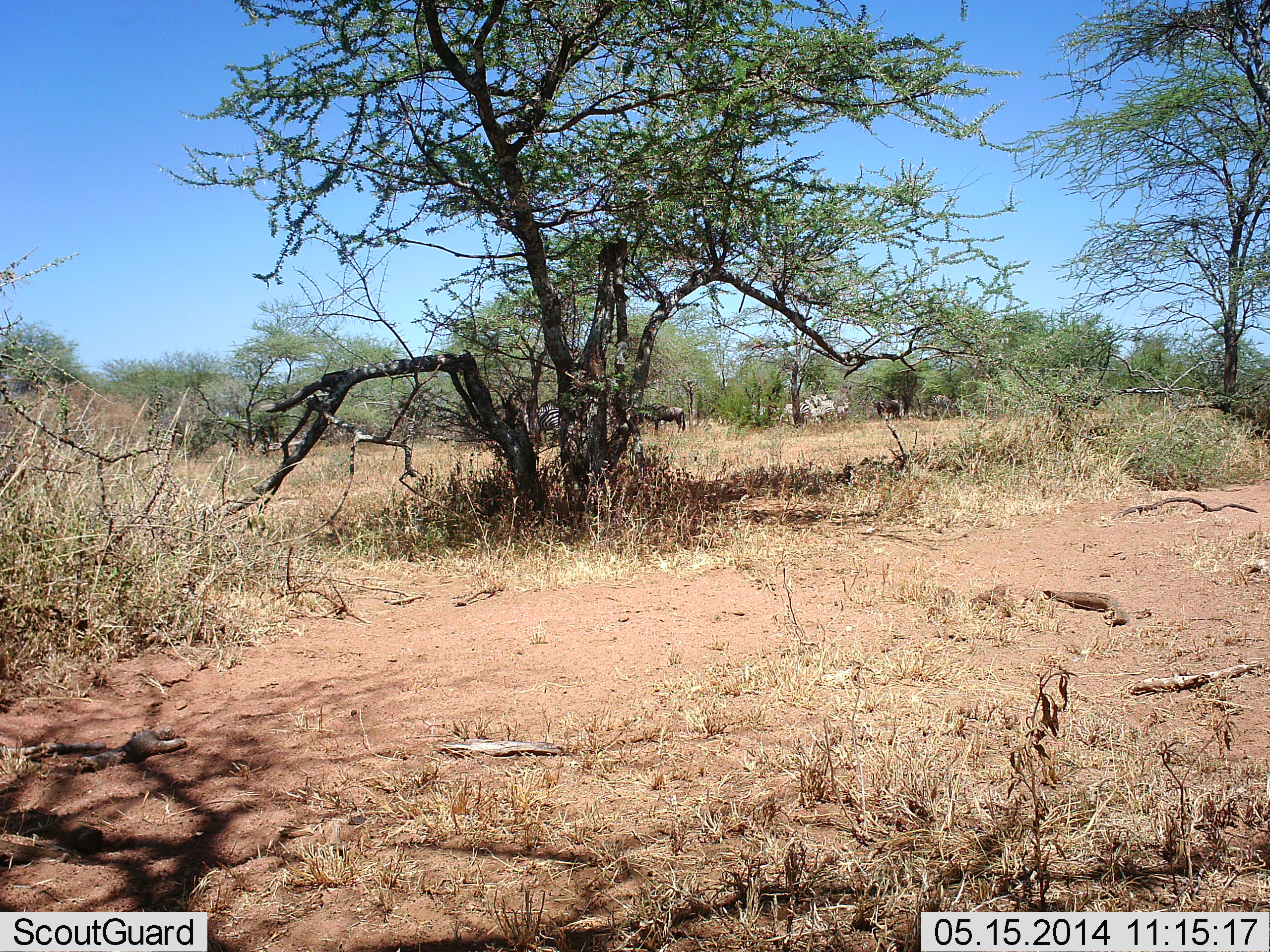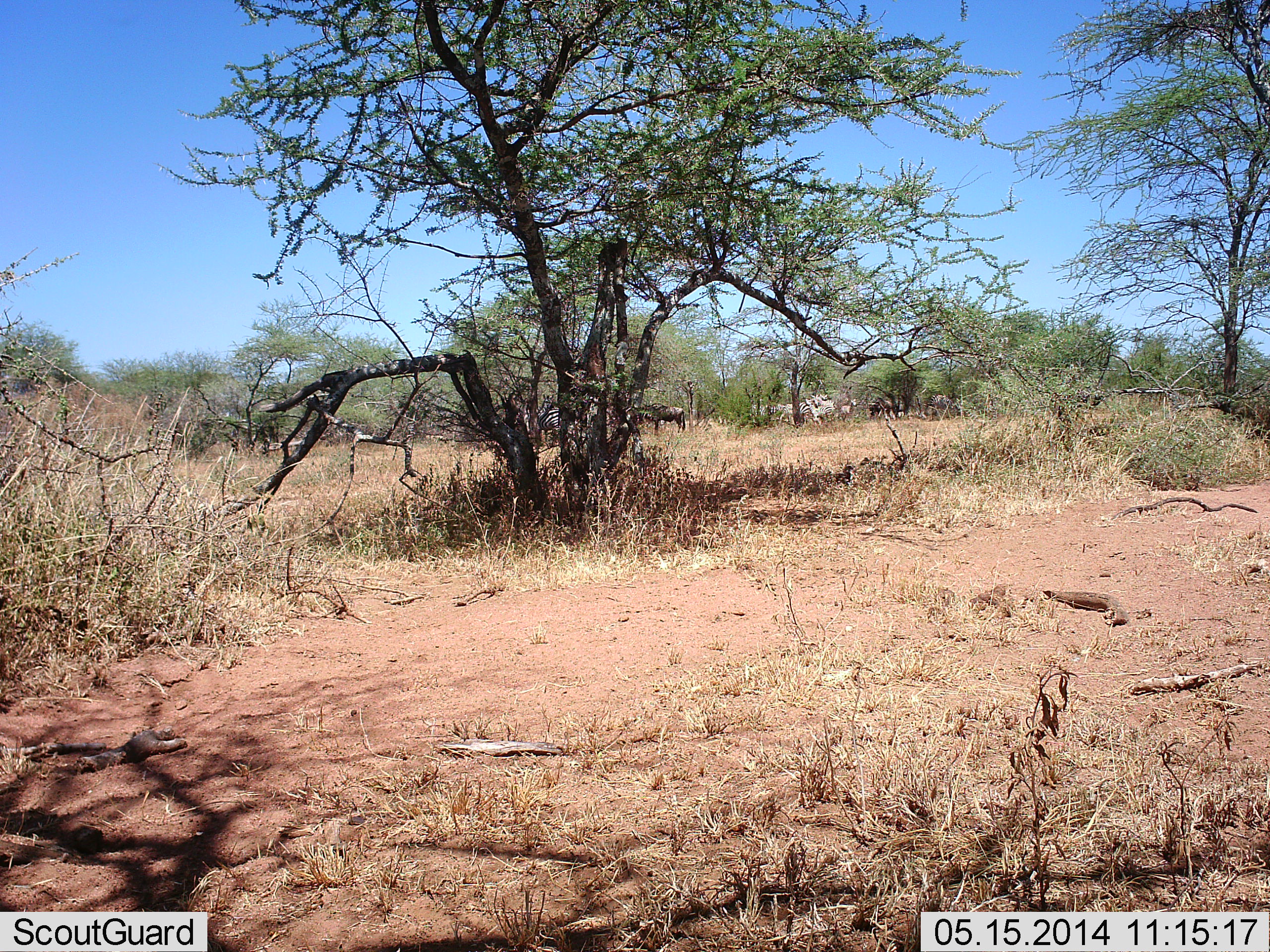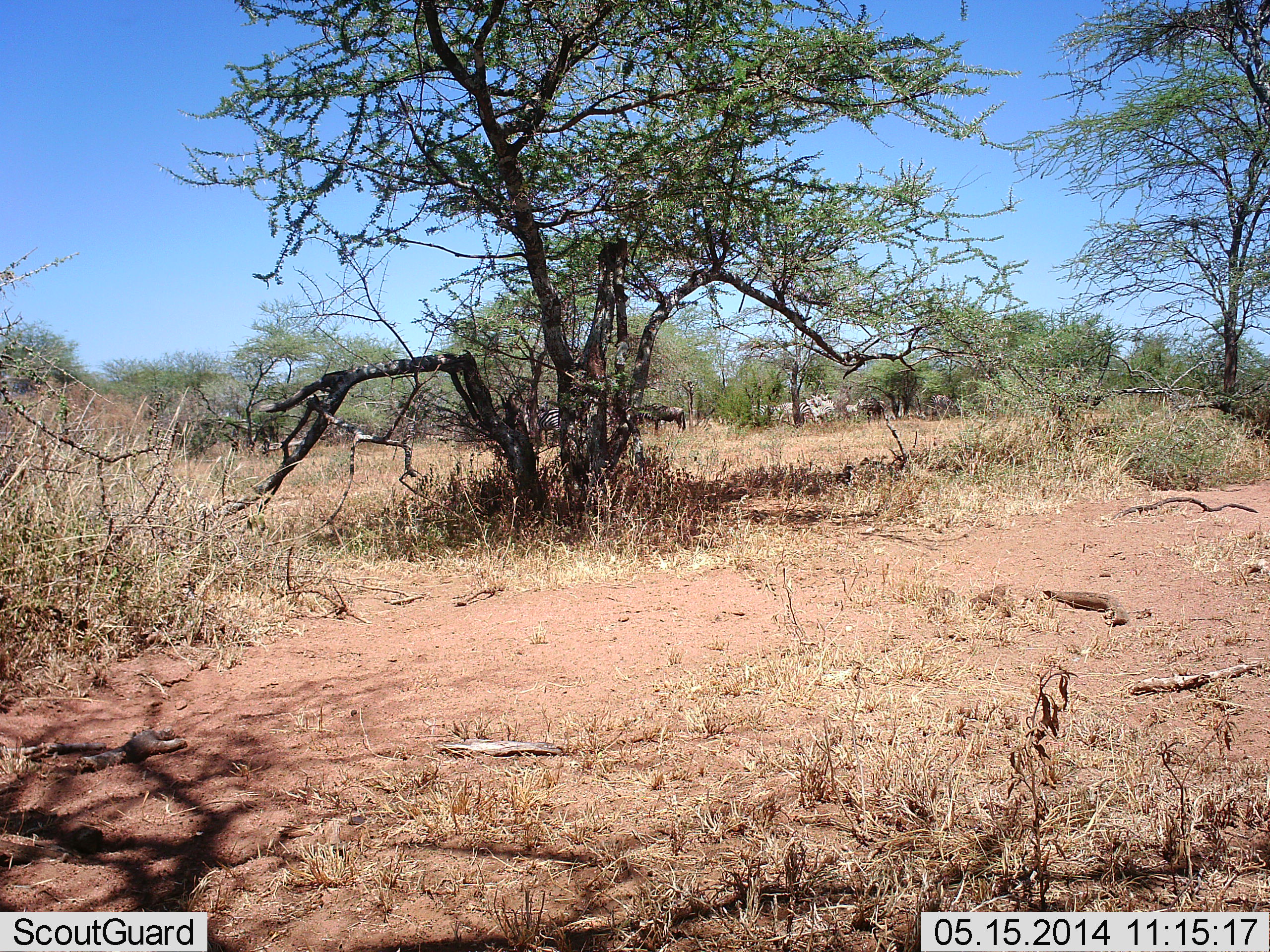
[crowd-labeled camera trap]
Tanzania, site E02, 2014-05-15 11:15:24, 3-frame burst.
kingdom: Animalia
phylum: Chordata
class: Mammalia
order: Artiodactyla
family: Bovidae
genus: Connochaetes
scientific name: Connochaetes taurinus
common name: blue wildebeest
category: wildebeest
Wildebeest (blue wildebeest) (Connochaetes taurinus), count 4. Behavior (volunteer vote fractions): standing 69%, resting 0%, moving 54%, interacting 0%. Young present (vote fraction): 0%. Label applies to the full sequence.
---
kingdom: Animalia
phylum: Chordata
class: Mammalia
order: Perissodactyla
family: Equidae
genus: Equus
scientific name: Equus quagga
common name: plains zebra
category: zebra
Zebra (plains zebra) (Equus quagga), count 4. Behavior (volunteer vote fractions): standing 60%, resting 0%, moving 80%, interacting 0%. Young present (vote fraction): 0%. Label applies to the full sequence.